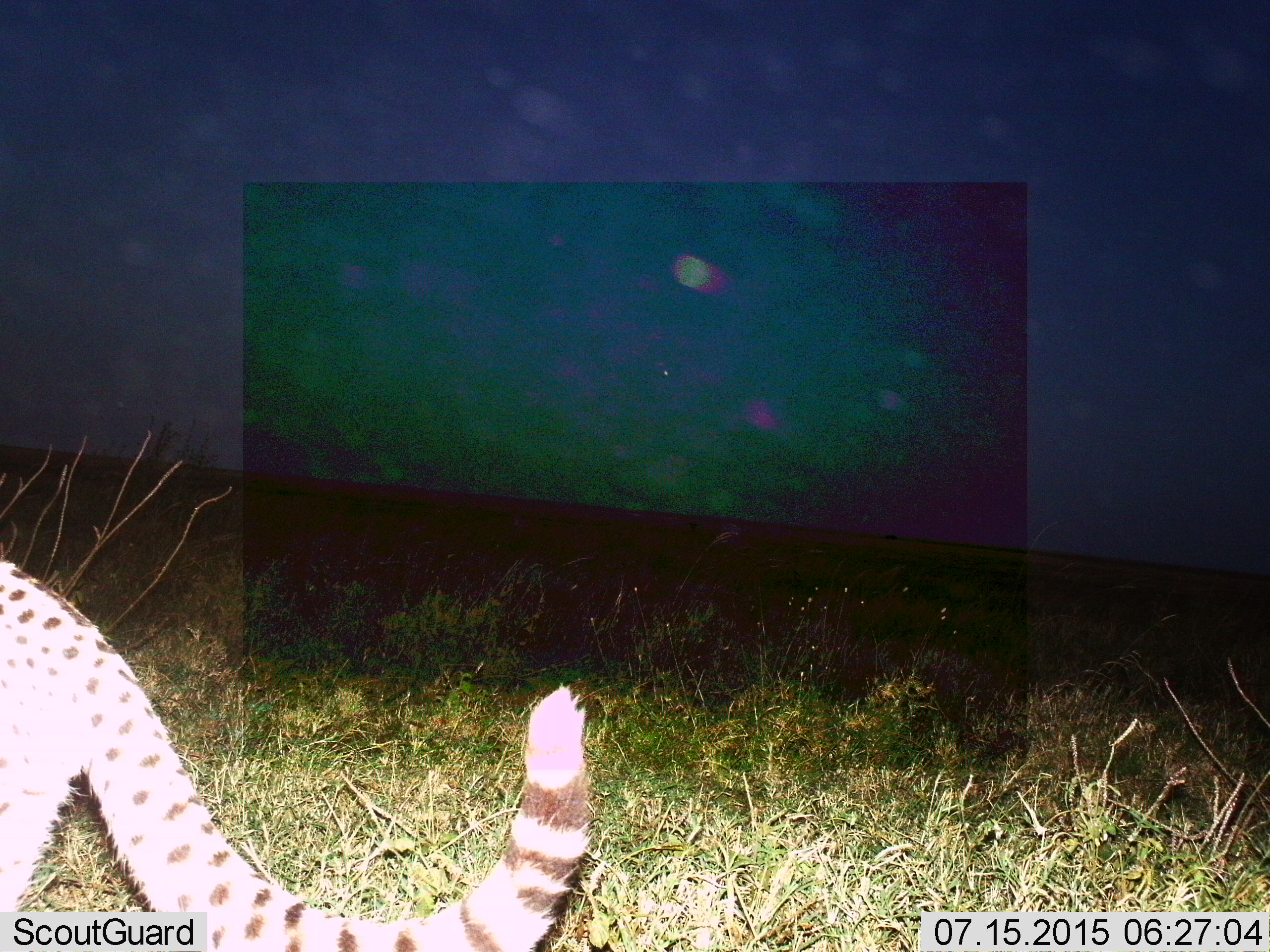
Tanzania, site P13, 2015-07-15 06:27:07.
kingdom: Animalia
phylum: Chordata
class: Mammalia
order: Carnivora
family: Felidae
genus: Acinonyx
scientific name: Acinonyx jubatus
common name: cheetah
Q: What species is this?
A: Cheetah (Acinonyx jubatus).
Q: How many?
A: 1.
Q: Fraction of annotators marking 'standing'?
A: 67%.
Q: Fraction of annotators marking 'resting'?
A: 0%.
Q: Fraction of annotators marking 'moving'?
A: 50%.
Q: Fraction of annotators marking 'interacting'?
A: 0%.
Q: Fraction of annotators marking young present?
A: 0%.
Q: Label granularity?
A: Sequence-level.